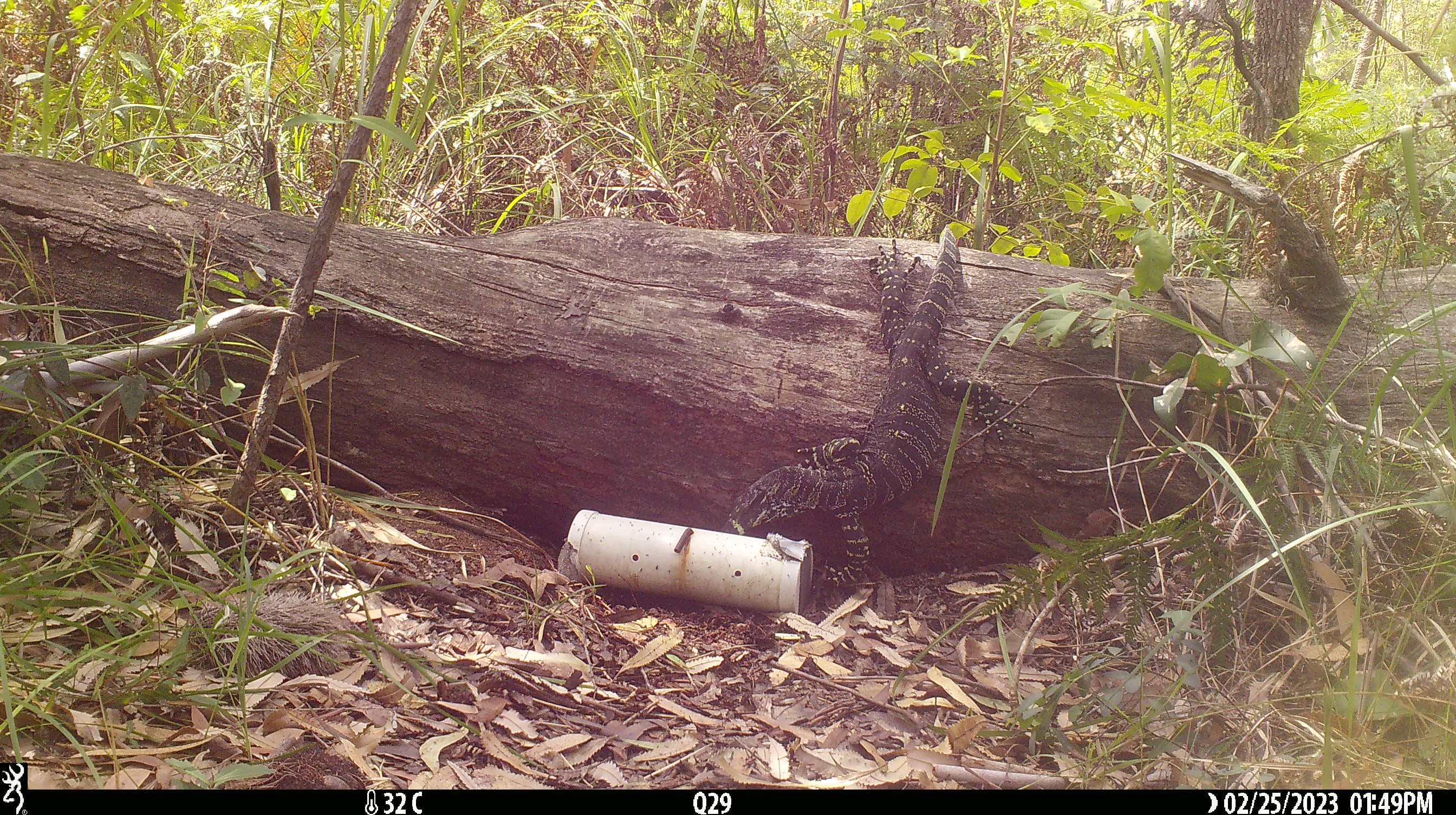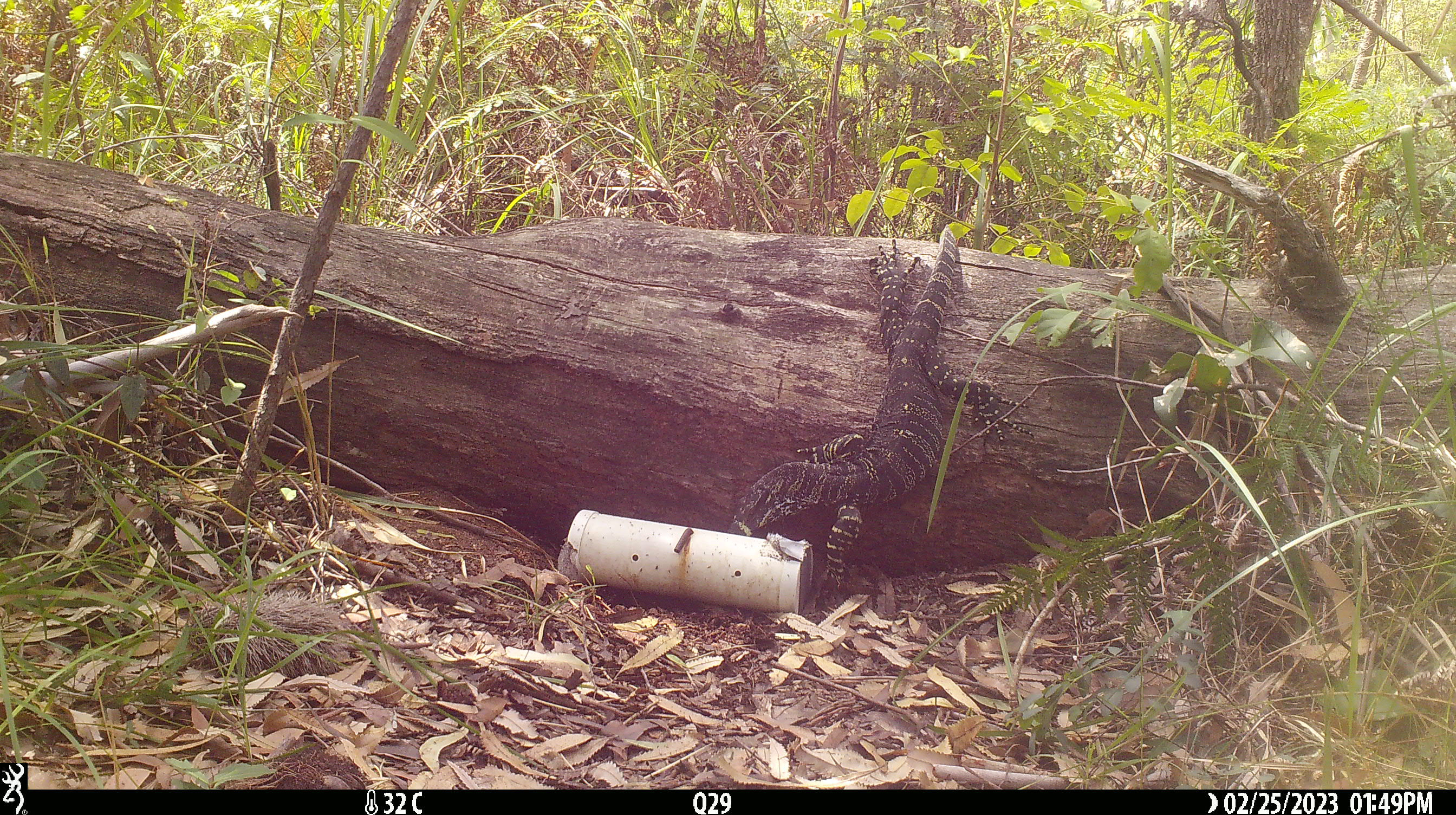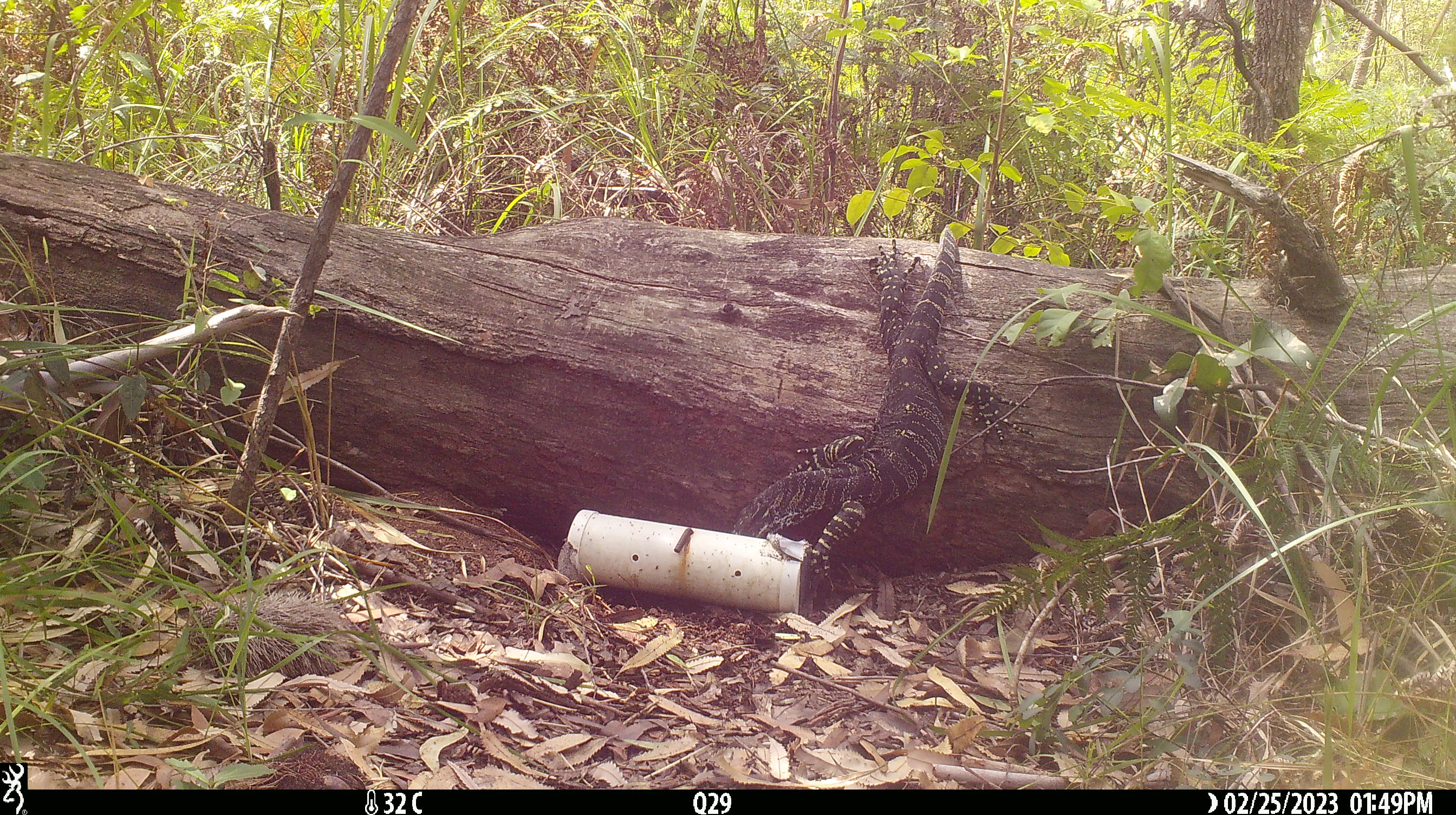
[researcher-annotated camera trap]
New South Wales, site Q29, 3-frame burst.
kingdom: Animalia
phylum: Chordata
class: Reptilia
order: Squamata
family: Varanidae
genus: Varanus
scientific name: Varanus varius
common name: lace monitor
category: goanna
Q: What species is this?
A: Goanna (lace monitor) (Varanus varius).